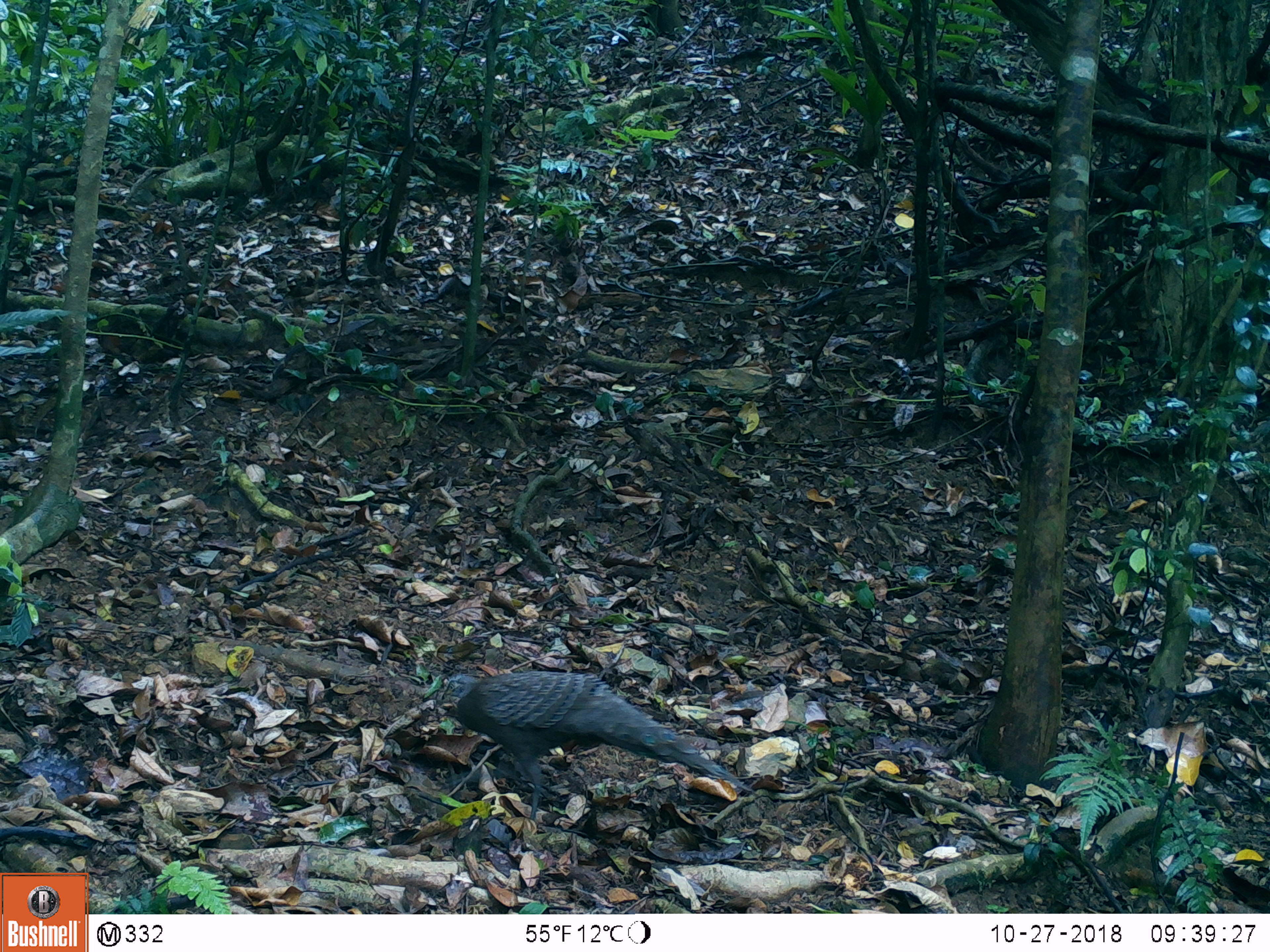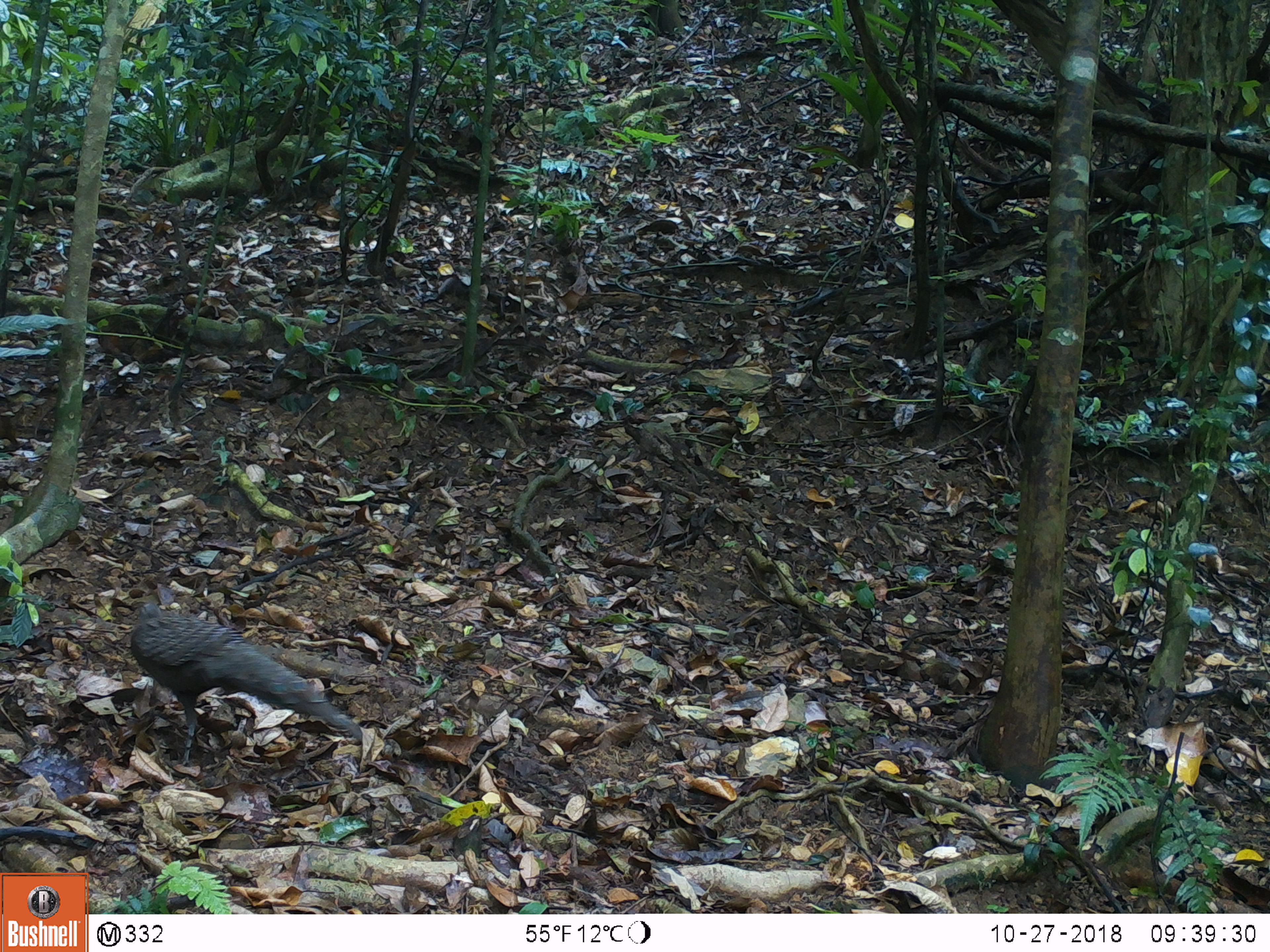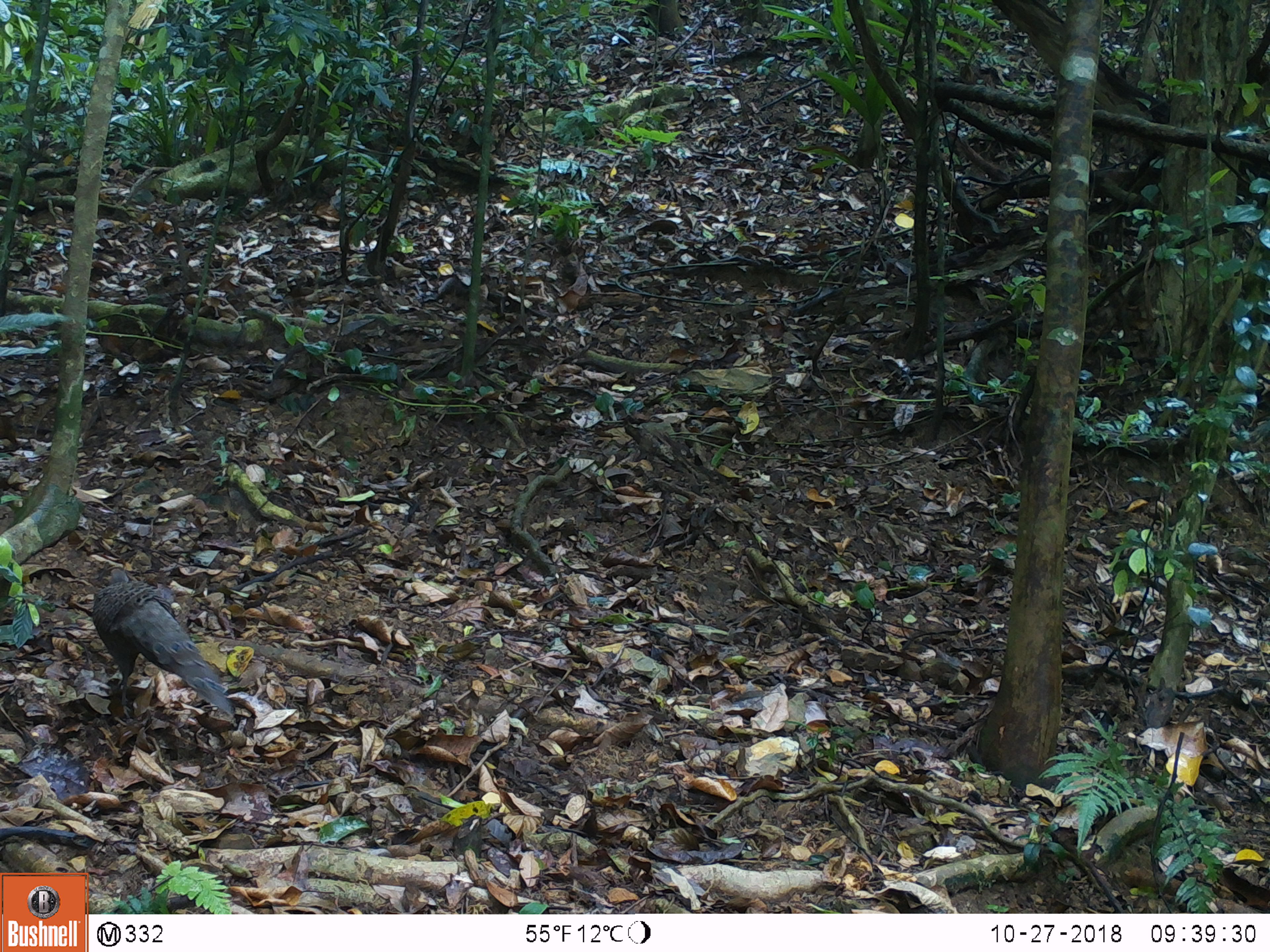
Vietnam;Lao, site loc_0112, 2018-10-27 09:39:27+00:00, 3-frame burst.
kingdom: Animalia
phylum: Chordata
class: Aves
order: Galliformes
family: Phasianidae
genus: Polyplectron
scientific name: Polyplectron bicalcaratum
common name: gray peacock-pheasant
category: grey peacock pheasant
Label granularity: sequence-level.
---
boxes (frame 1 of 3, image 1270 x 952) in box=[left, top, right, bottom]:
grey peacock pheasant: box=[439, 670, 759, 820]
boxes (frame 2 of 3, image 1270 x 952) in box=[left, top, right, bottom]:
grey peacock pheasant: box=[114, 601, 362, 765]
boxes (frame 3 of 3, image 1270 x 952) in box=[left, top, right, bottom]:
grey peacock pheasant: box=[90, 568, 235, 718]